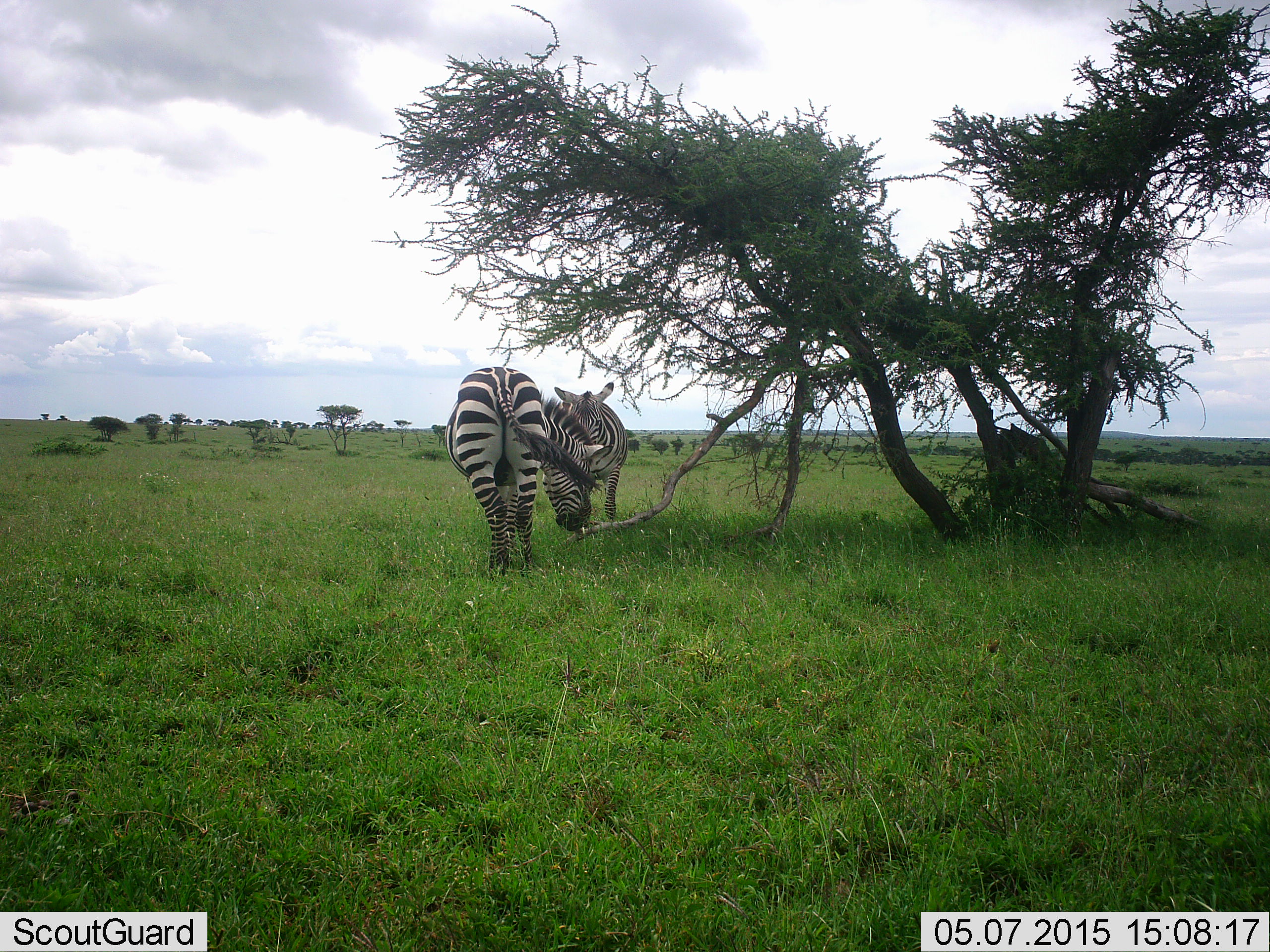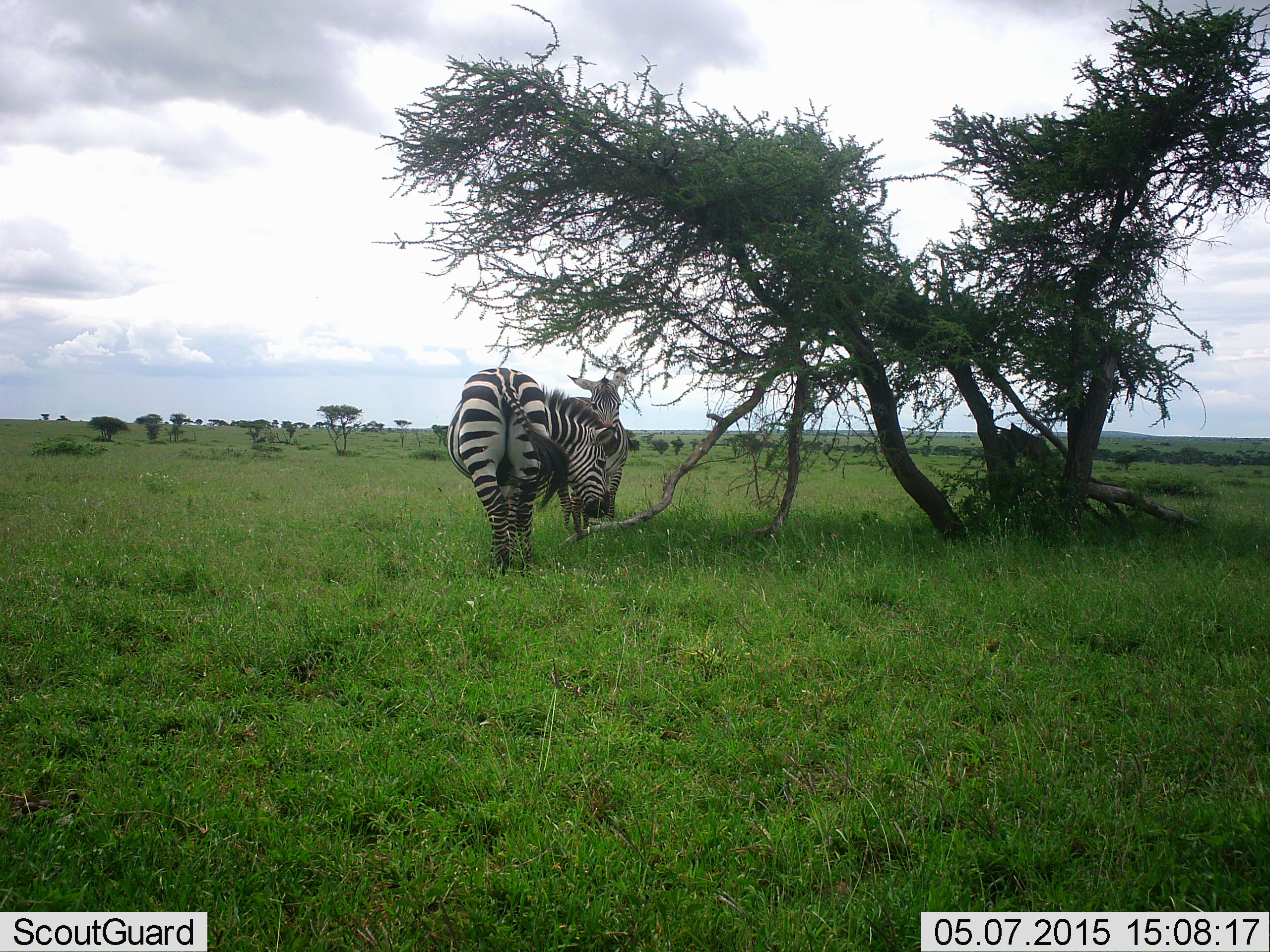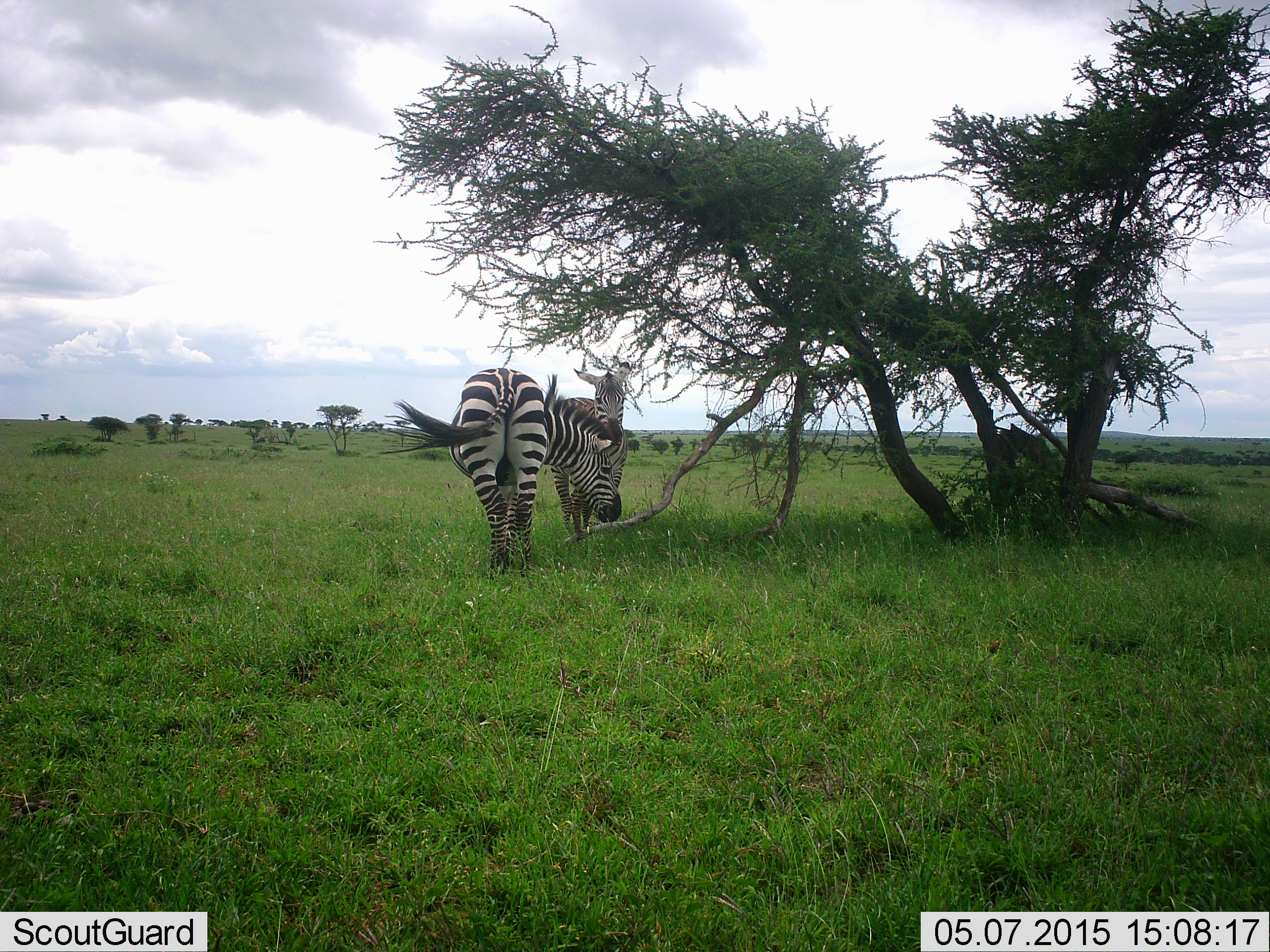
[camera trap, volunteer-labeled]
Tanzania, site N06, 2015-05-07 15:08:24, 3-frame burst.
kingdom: Animalia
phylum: Chordata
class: Mammalia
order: Perissodactyla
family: Equidae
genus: Equus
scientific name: Equus quagga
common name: plains zebra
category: zebra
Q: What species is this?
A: Zebra (plains zebra) (Equus quagga).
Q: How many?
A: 2.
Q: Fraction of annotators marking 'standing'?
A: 70%.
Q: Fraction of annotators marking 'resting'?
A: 0%.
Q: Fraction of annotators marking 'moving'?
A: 10%.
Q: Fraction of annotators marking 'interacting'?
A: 10%.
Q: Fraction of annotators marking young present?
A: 0%.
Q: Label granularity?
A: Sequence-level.